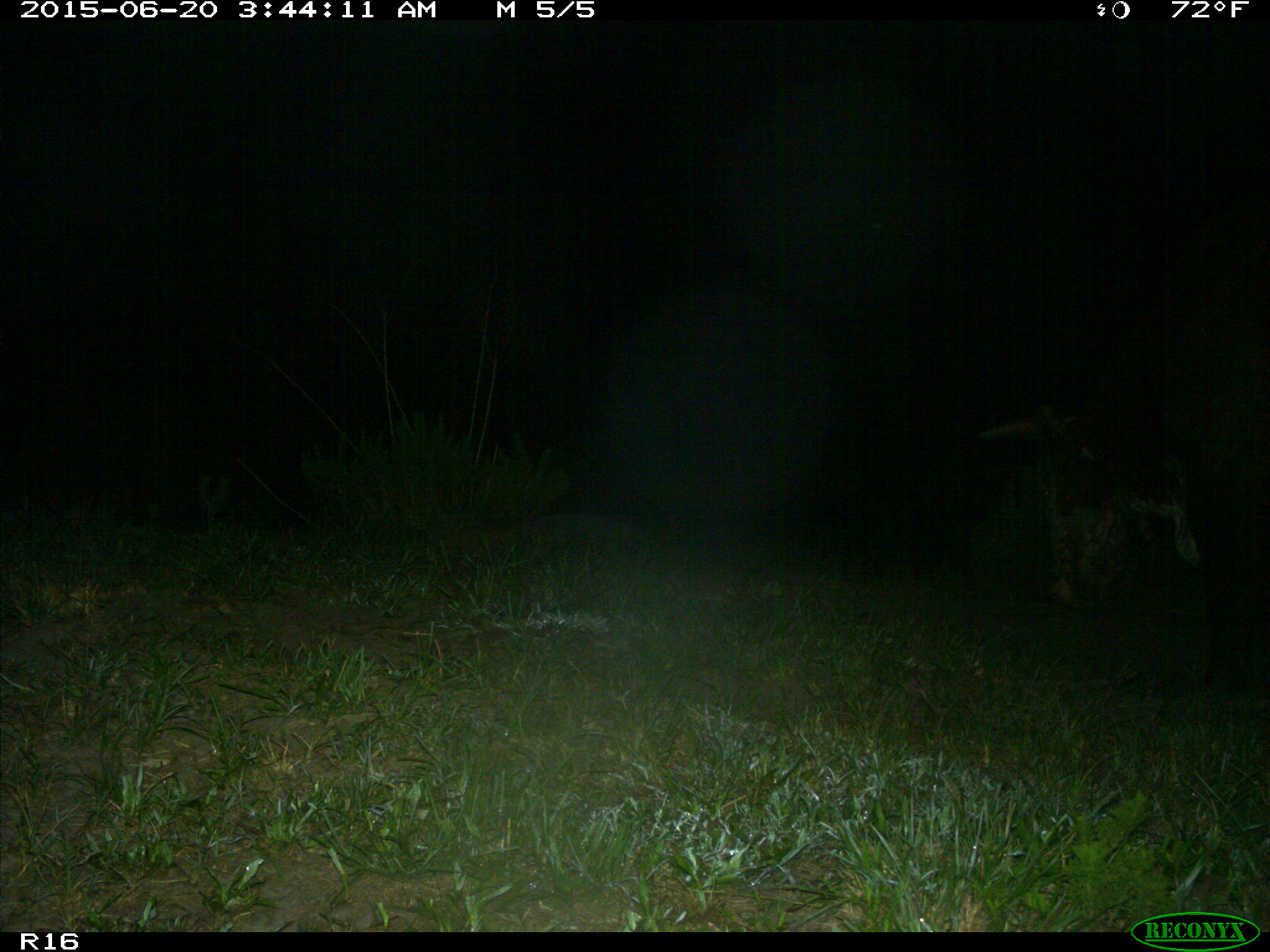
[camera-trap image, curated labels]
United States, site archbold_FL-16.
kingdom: Animalia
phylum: Chordata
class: Mammalia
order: Artiodactyla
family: Bovidae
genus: Bos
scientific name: Bos taurus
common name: domestic cow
Bos taurus (domestic cow).